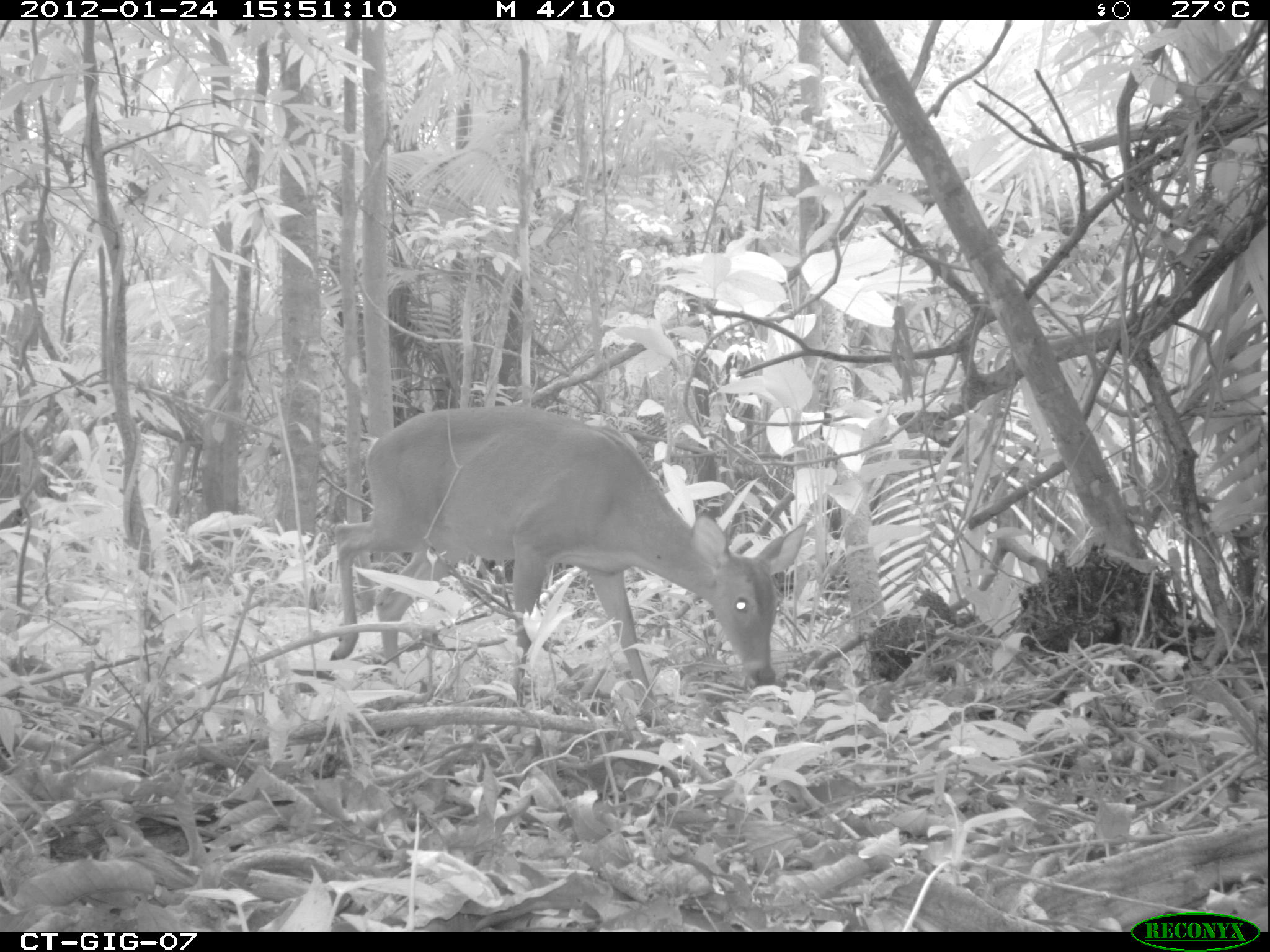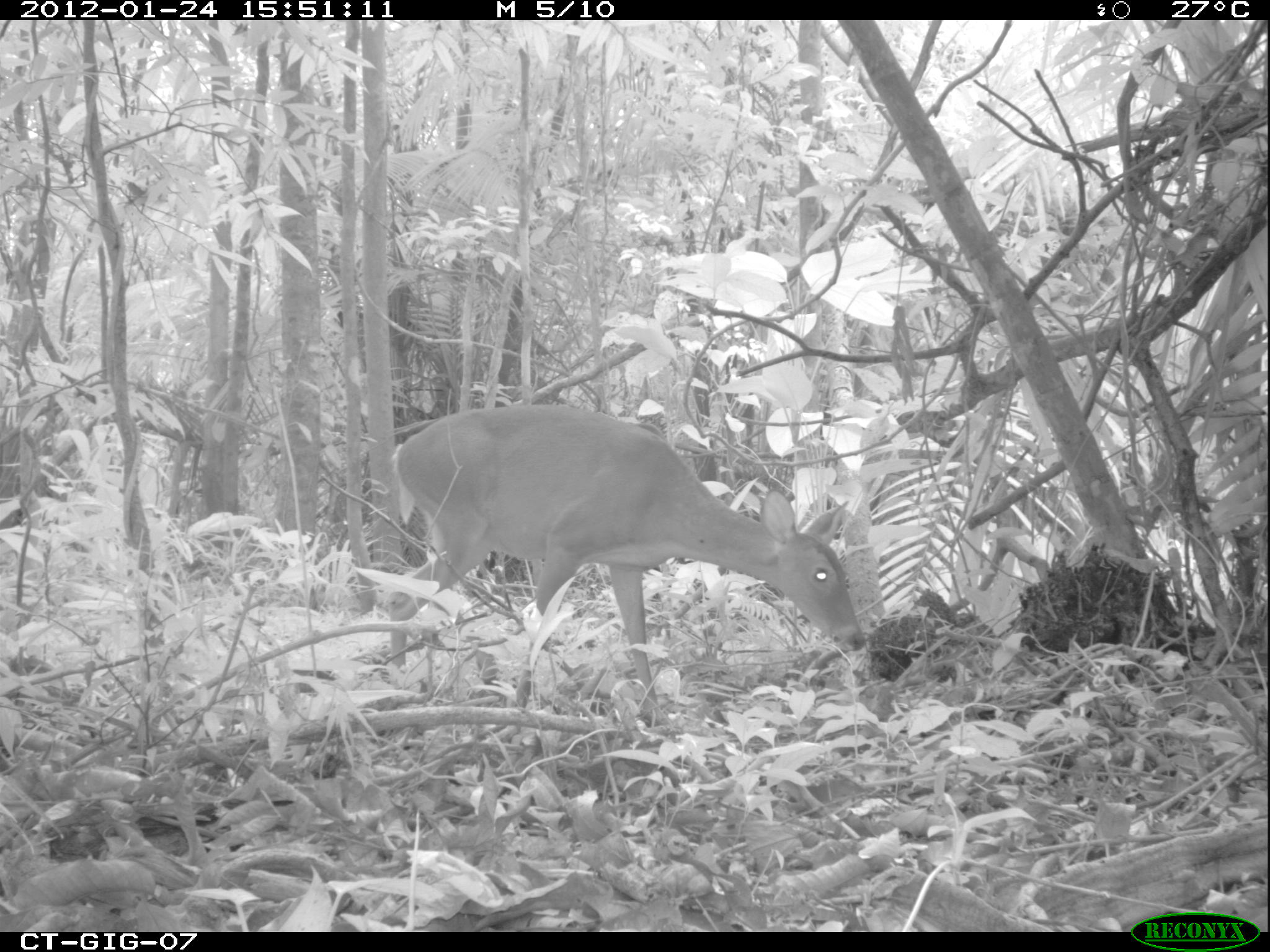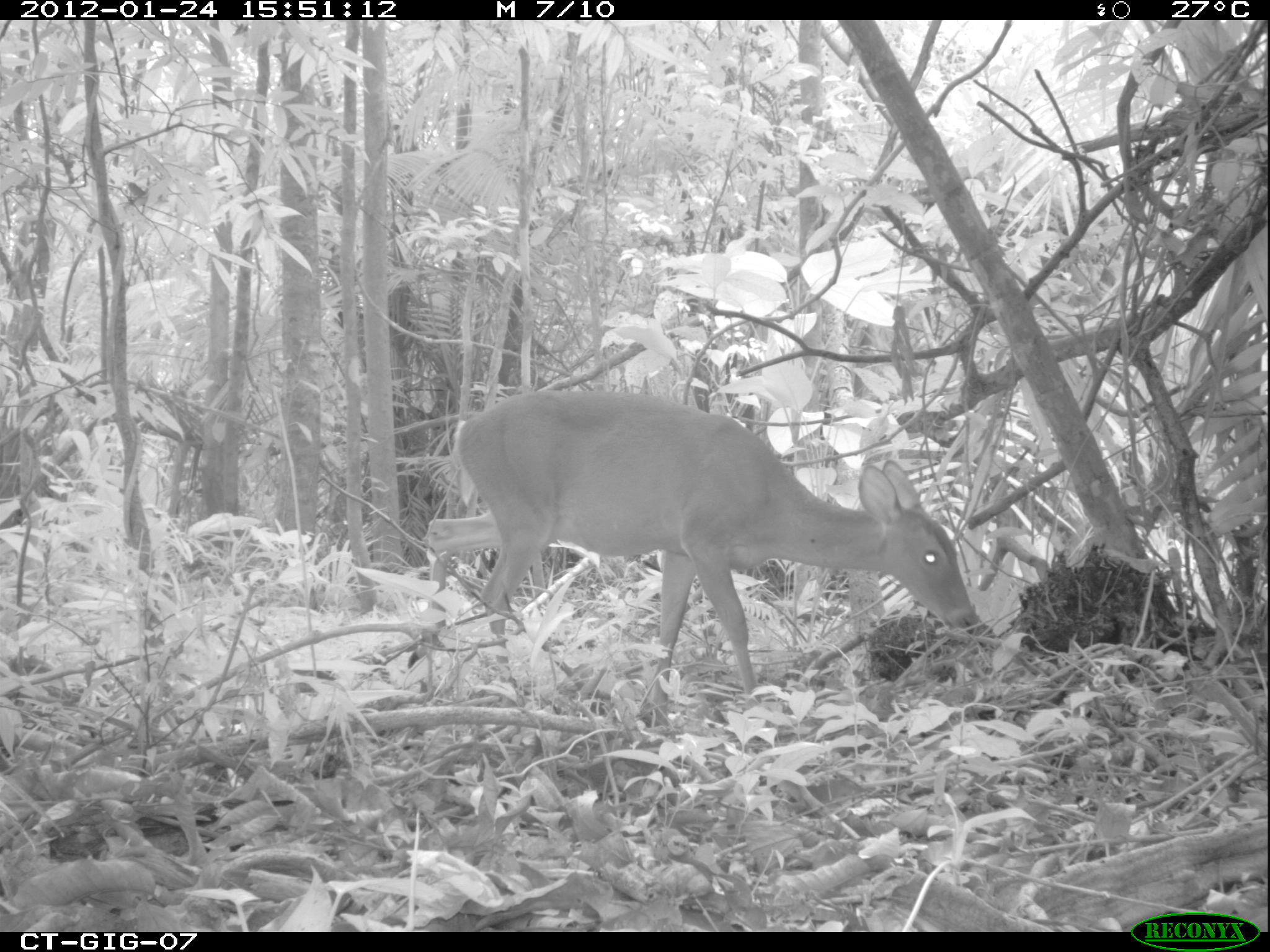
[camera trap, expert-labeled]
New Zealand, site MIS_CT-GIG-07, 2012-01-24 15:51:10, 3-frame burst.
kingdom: Animalia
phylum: Chordata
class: Mammalia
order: Artiodactyla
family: Cervidae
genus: Odocoileus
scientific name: Odocoileus virginianus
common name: white-tailed deer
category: white tailed deer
White tailed deer (white-tailed deer) (Odocoileus virginianus).